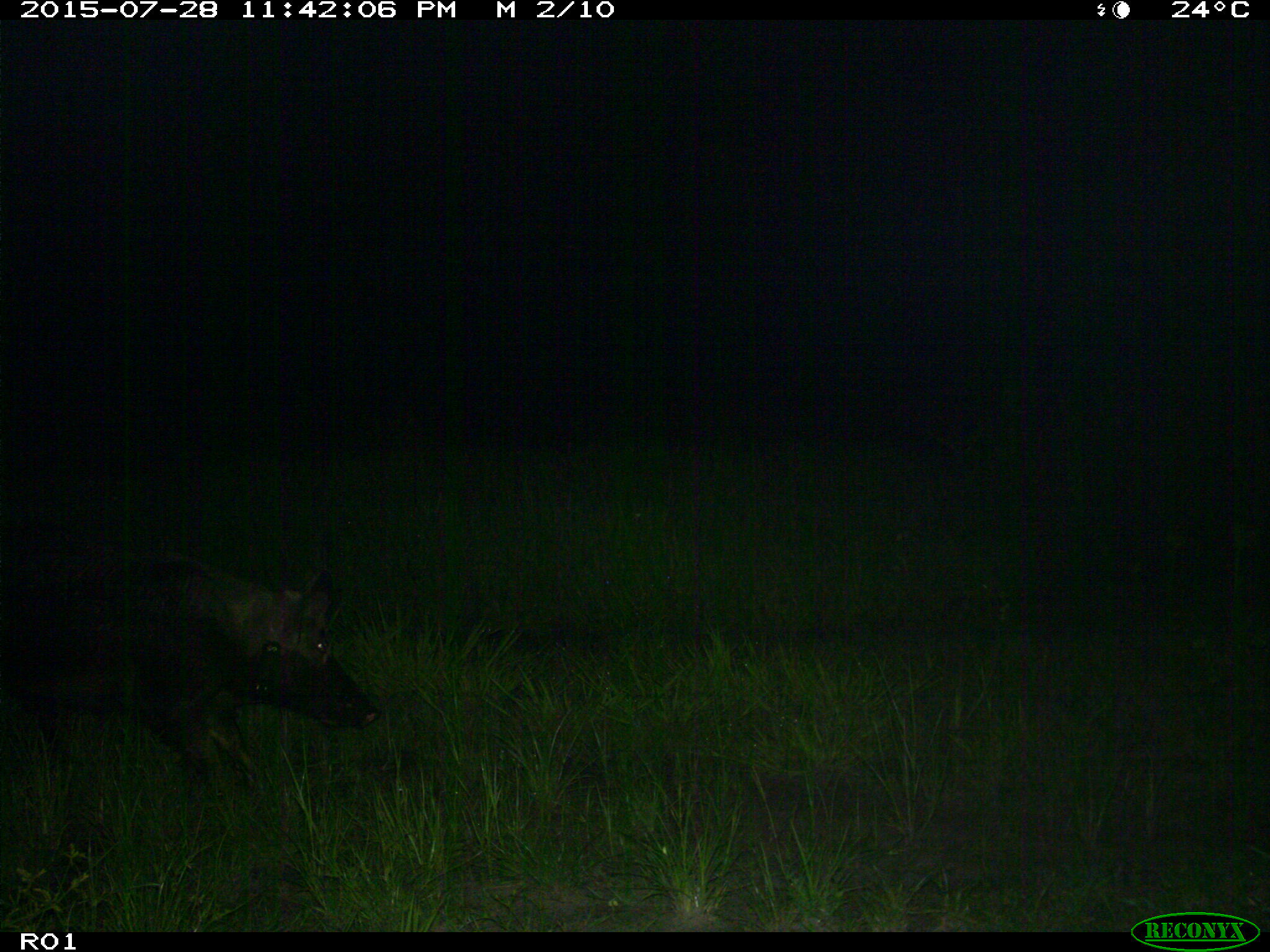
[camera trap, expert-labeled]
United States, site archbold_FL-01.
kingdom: Animalia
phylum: Chordata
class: Mammalia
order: Artiodactyla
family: Suidae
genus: Sus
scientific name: Sus scrofa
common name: wild boar